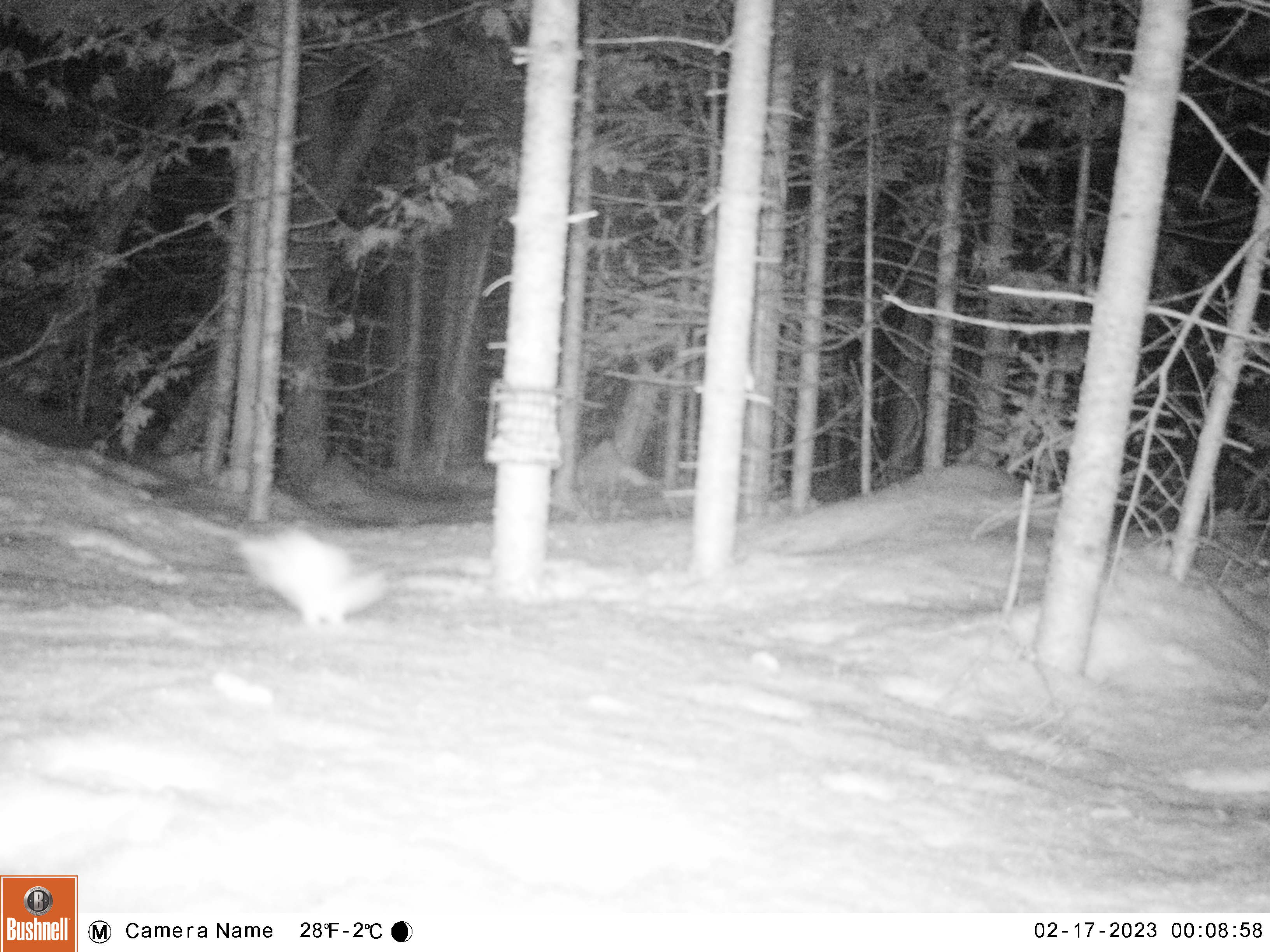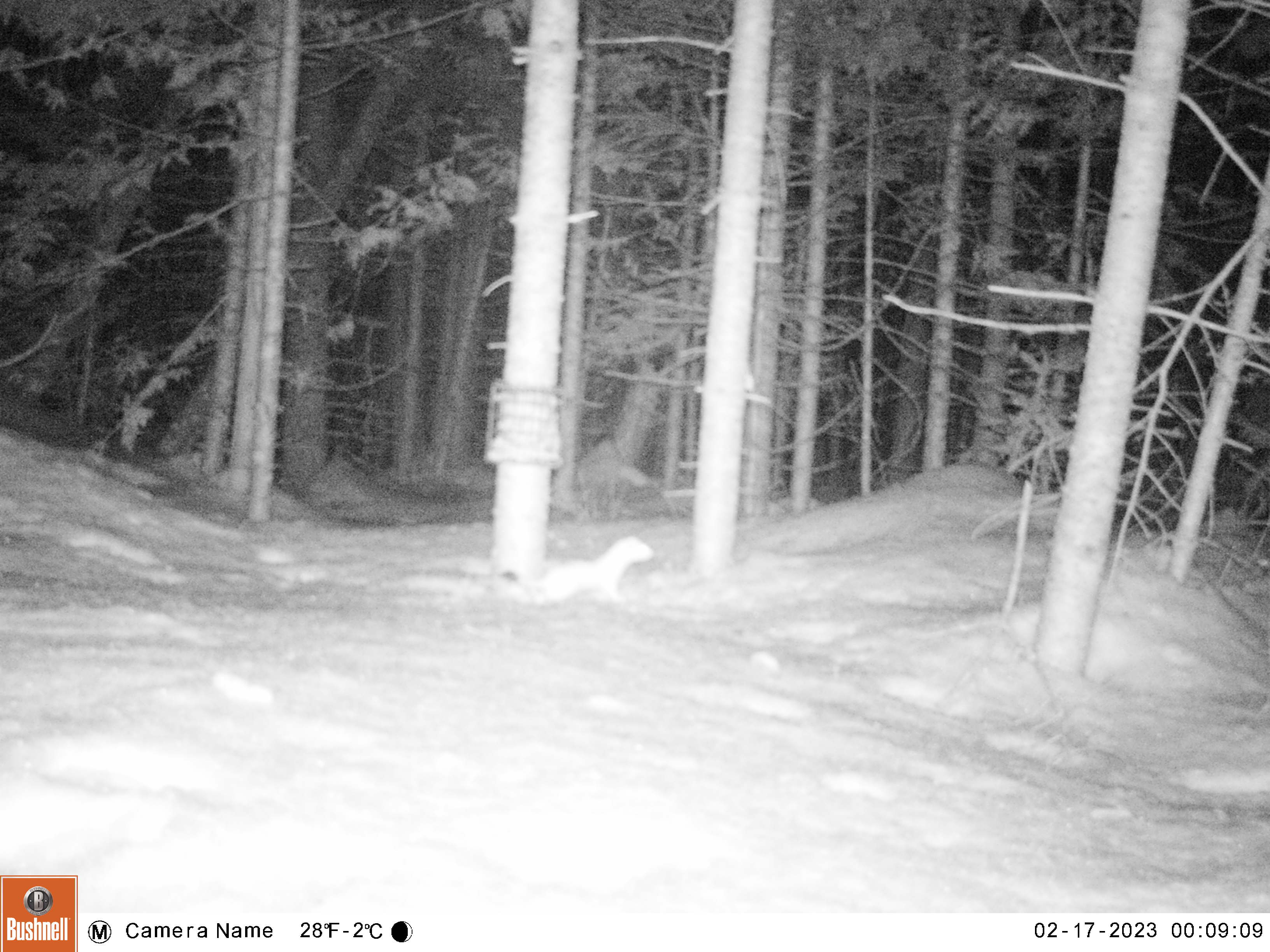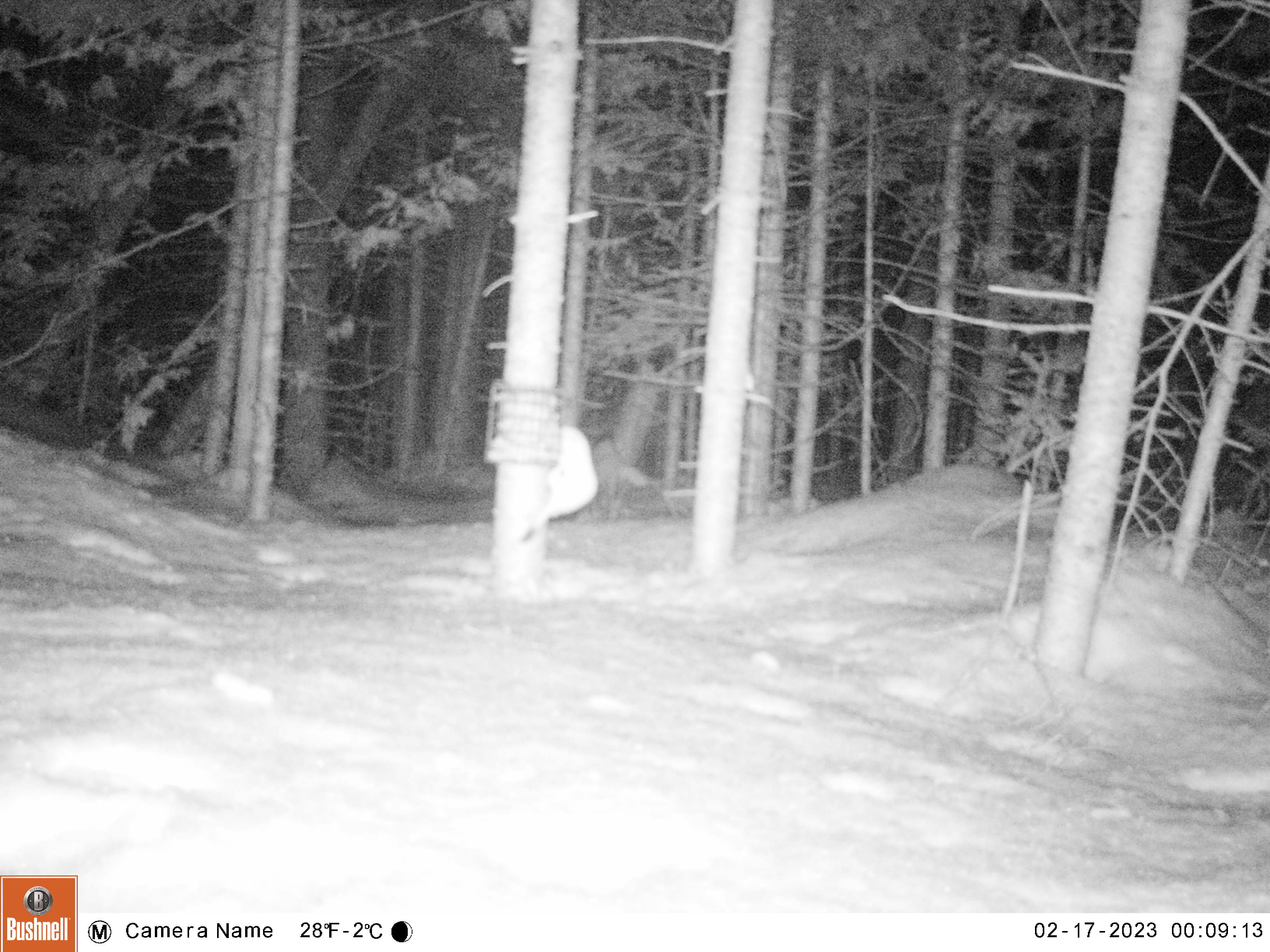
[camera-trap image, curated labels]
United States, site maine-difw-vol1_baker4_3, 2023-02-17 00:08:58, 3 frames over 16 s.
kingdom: Animalia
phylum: Chordata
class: Mammalia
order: Carnivora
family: Mustelidae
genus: Mustela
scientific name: Mustela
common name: weasel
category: weasel sp.